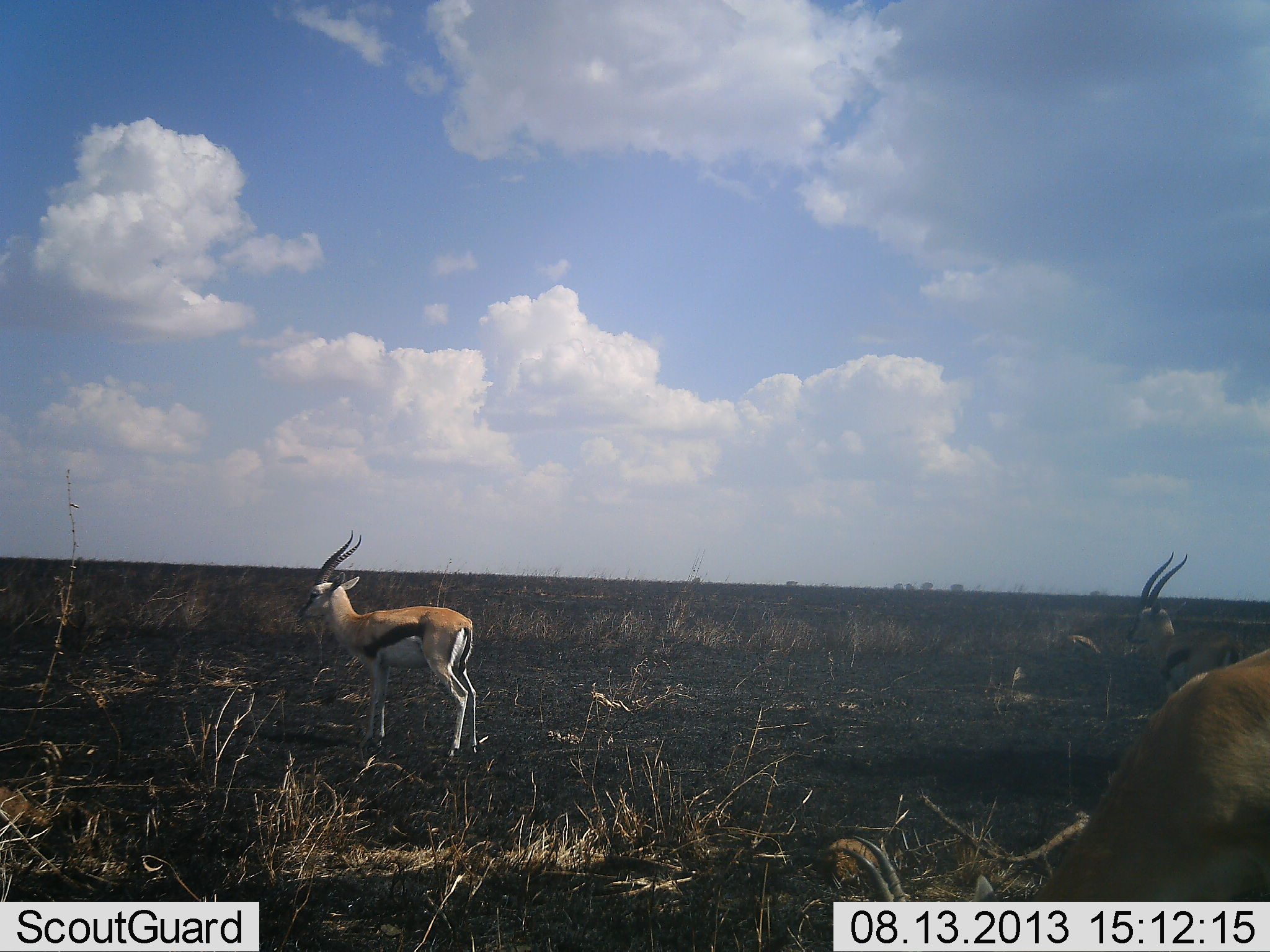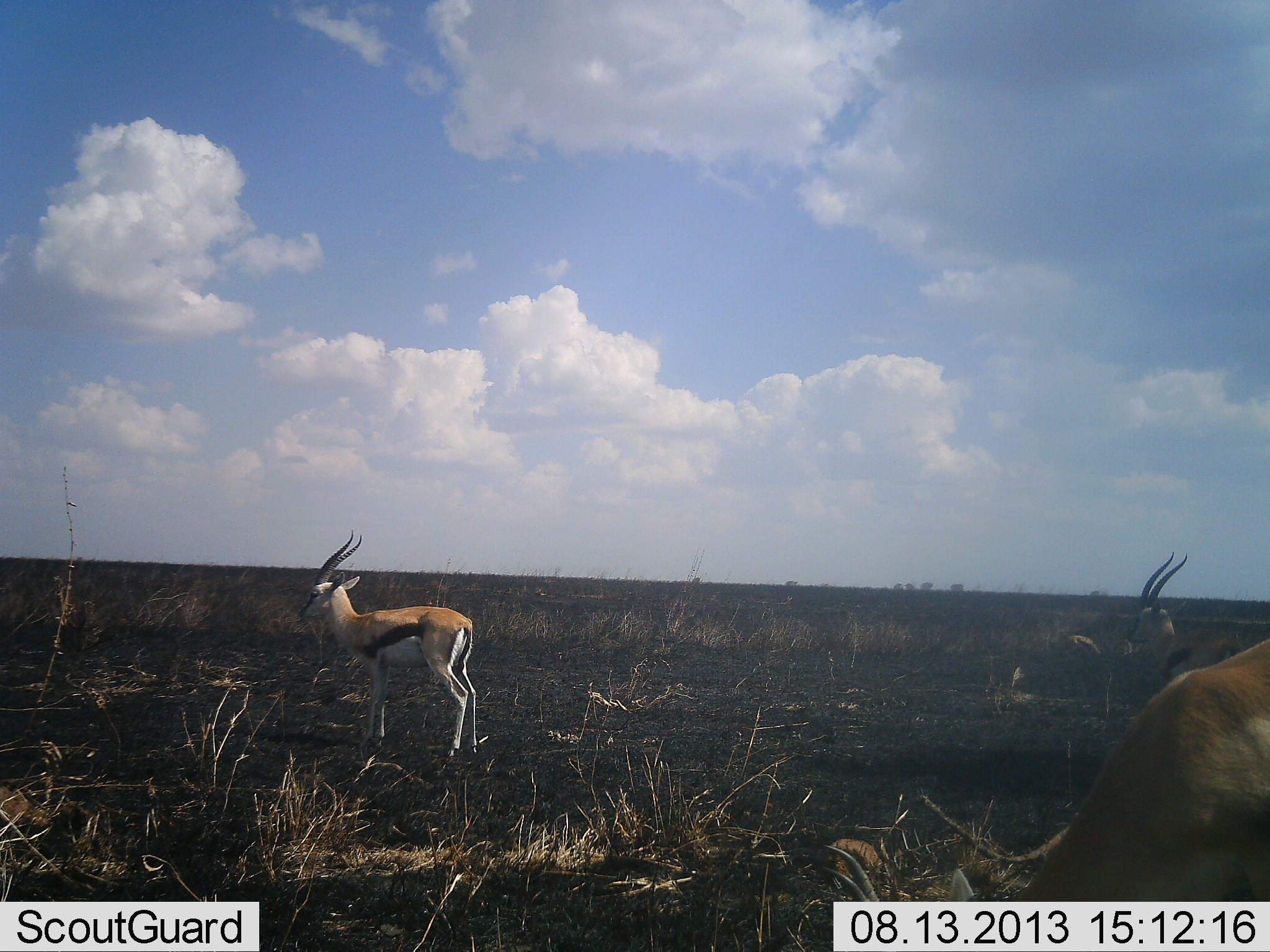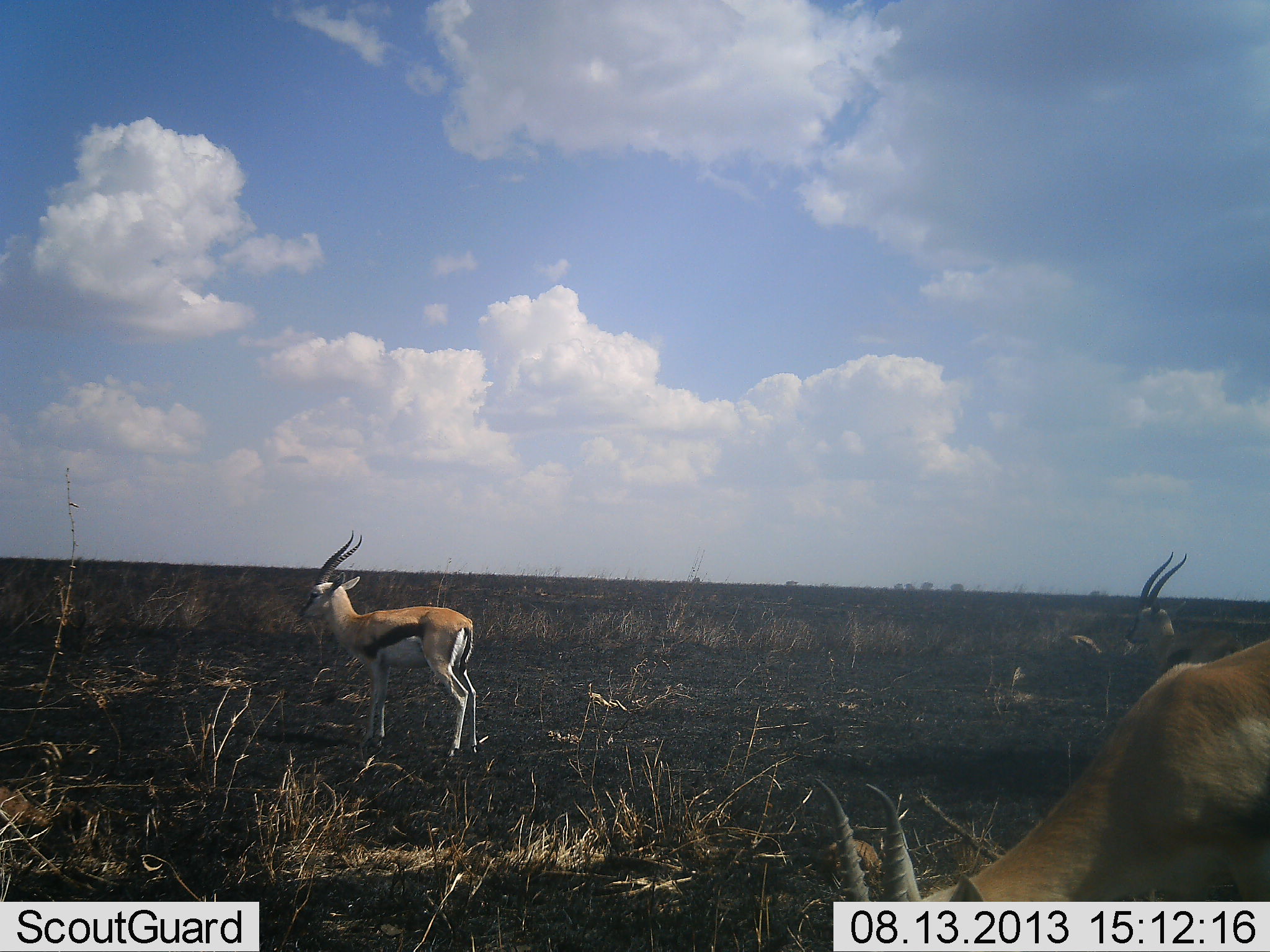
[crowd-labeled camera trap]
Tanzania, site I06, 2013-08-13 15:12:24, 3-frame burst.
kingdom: Animalia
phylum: Chordata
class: Mammalia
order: Artiodactyla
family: Bovidae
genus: Eudorcas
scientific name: Eudorcas thomsonii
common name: thomson's gazelle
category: gazellethomsons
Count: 6.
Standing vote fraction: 90%.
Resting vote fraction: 0%.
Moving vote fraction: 10%.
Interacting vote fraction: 0%.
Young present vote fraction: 0%.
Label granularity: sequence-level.